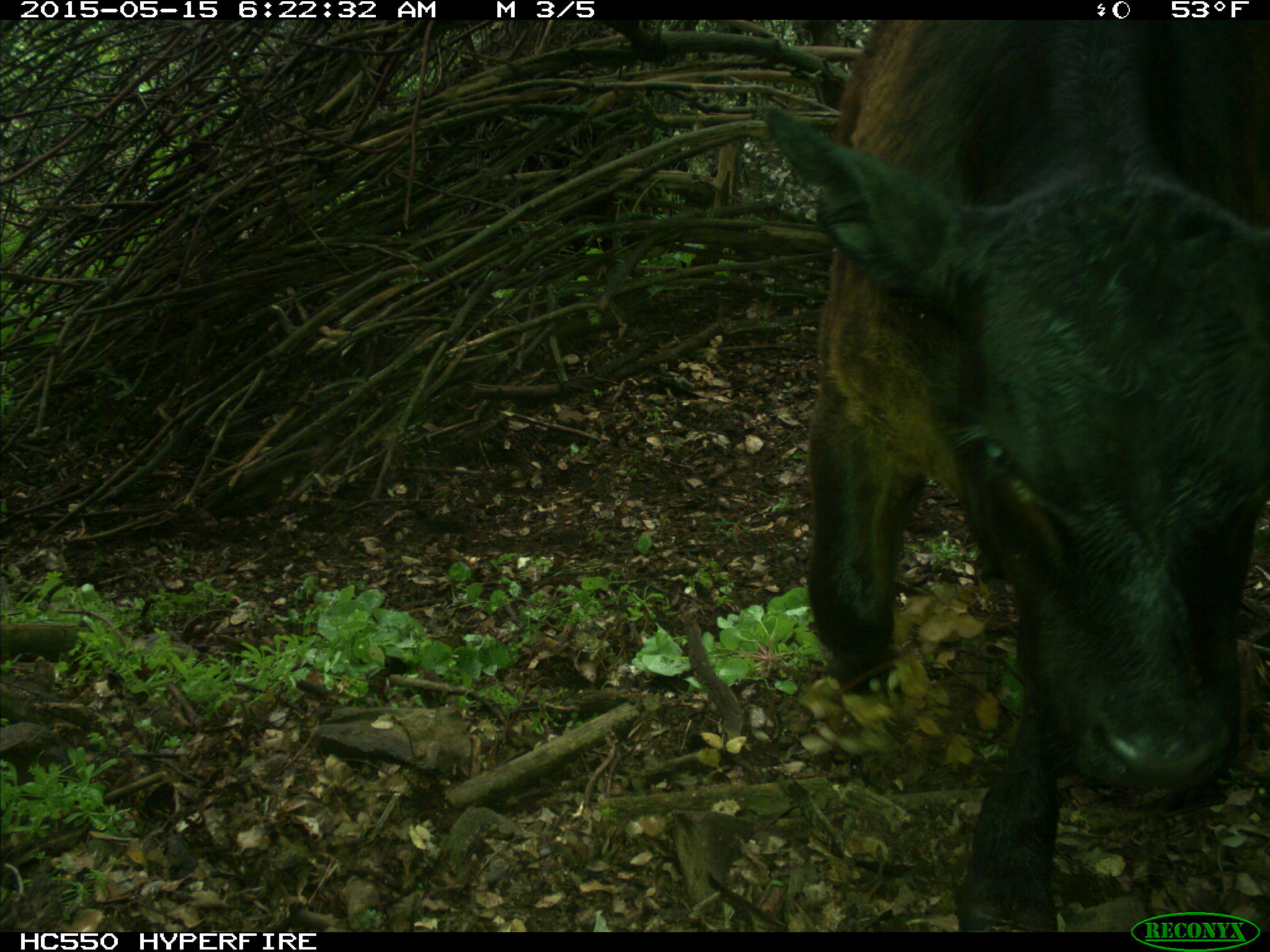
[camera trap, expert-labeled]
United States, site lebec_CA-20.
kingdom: Animalia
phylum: Chordata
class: Mammalia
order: Artiodactyla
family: Bovidae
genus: Bos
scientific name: Bos taurus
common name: domestic cow